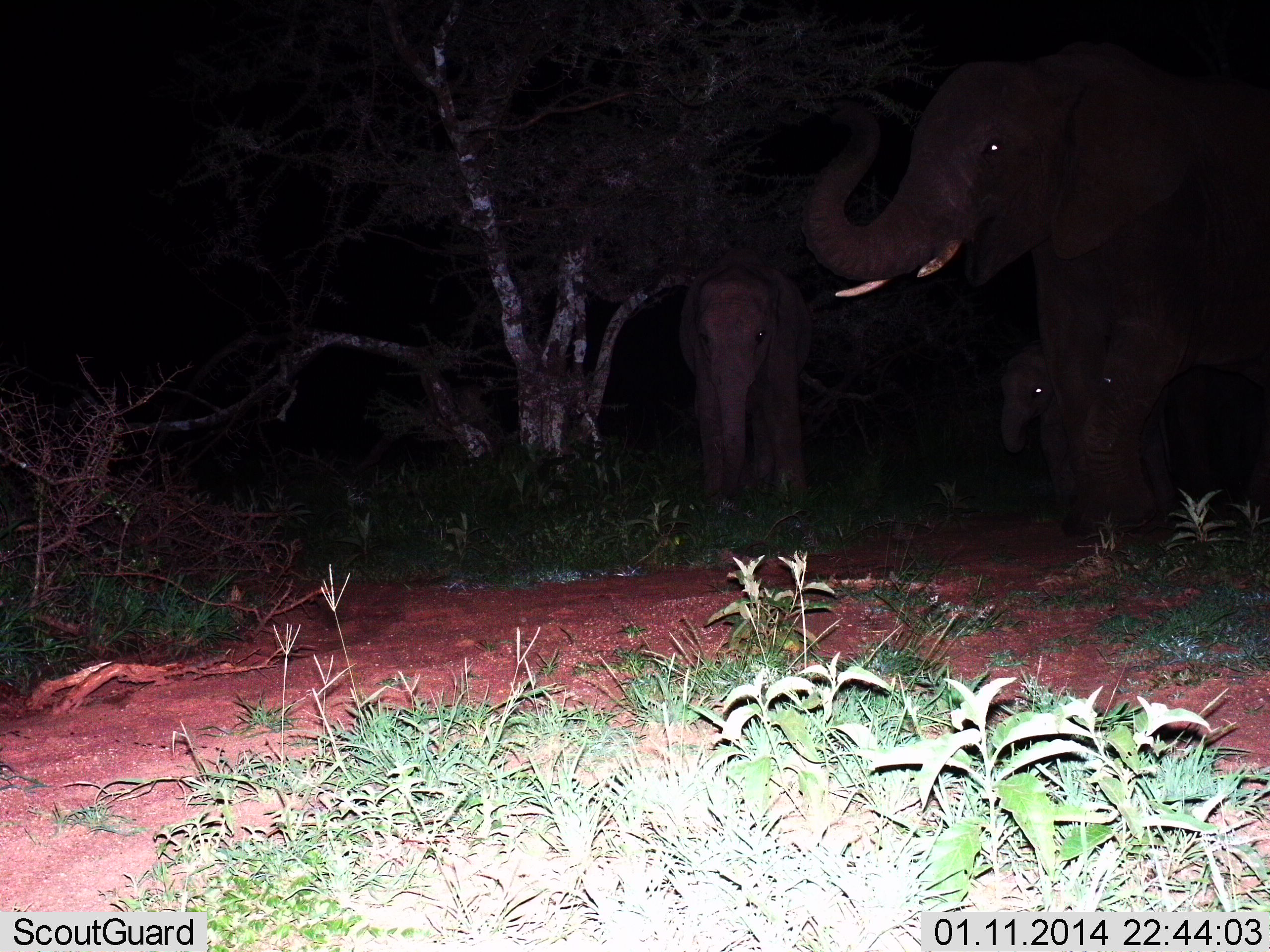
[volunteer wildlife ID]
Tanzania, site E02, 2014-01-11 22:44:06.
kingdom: Animalia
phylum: Chordata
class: Mammalia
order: Proboscidea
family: Elephantidae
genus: Loxodonta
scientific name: Loxodonta africana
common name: african bush elephant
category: elephant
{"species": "elephant (african bush elephant) (Loxodonta africana)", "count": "3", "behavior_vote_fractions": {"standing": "70%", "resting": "10%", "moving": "30%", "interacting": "0%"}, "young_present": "80%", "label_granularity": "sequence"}